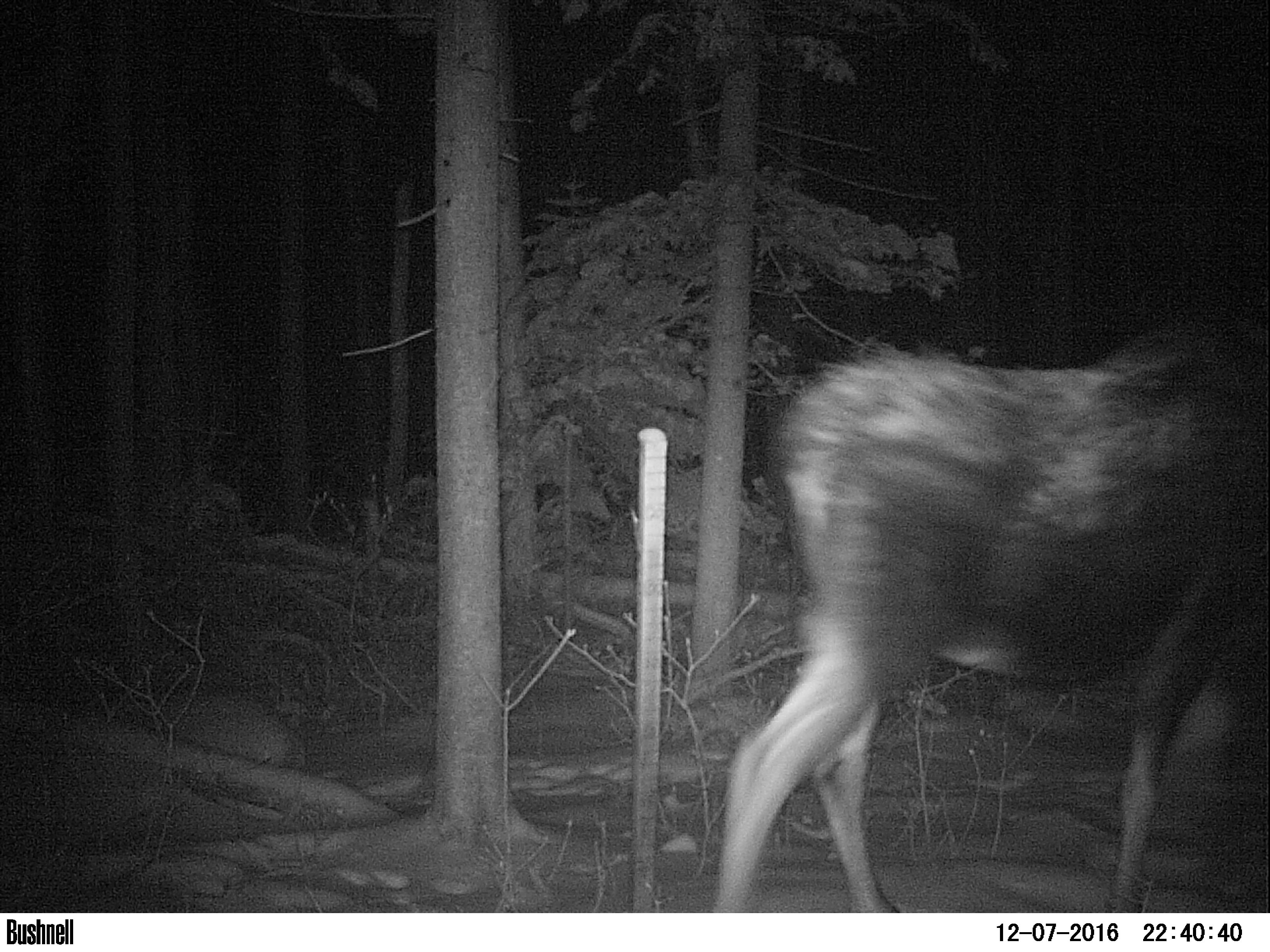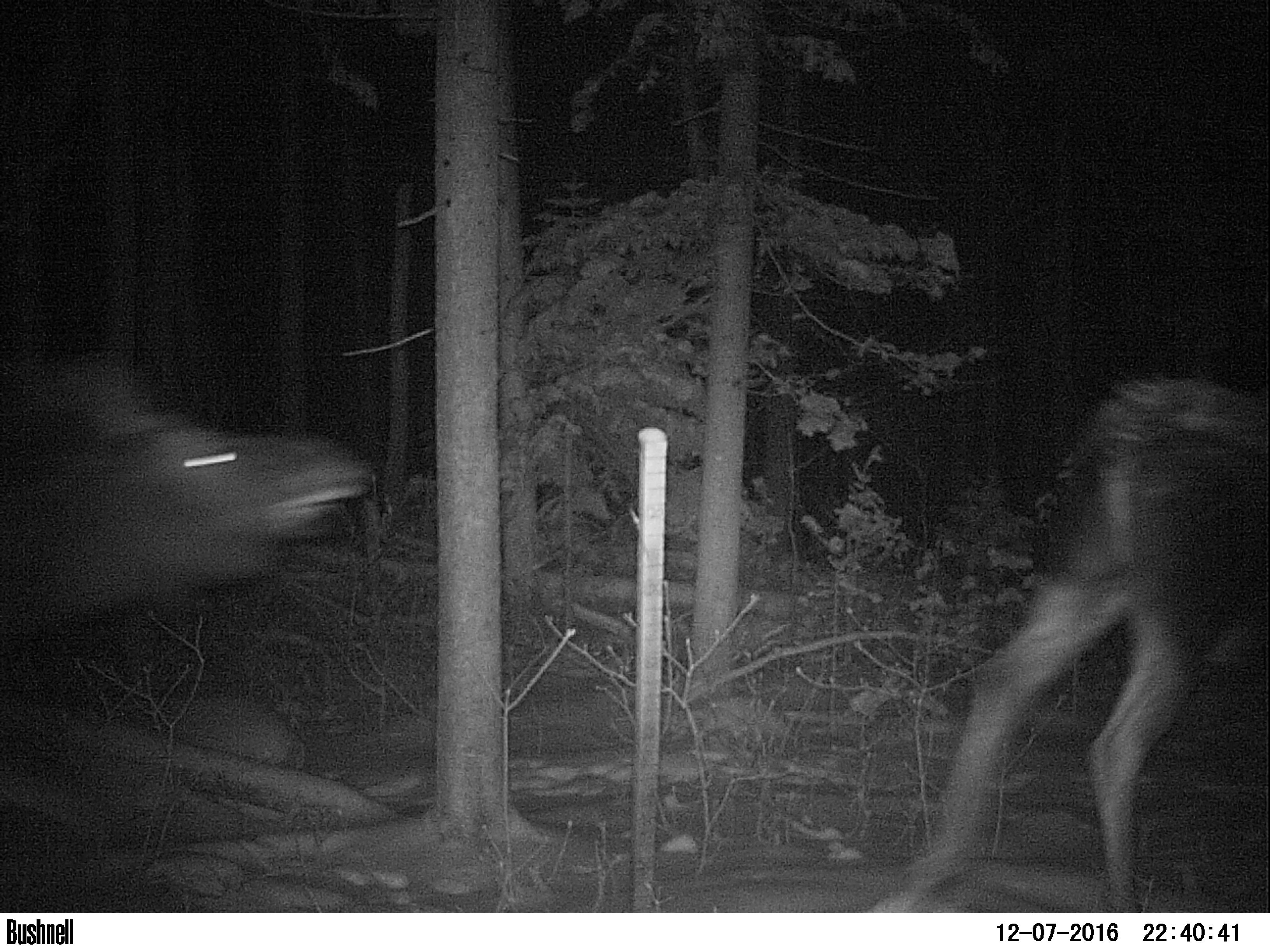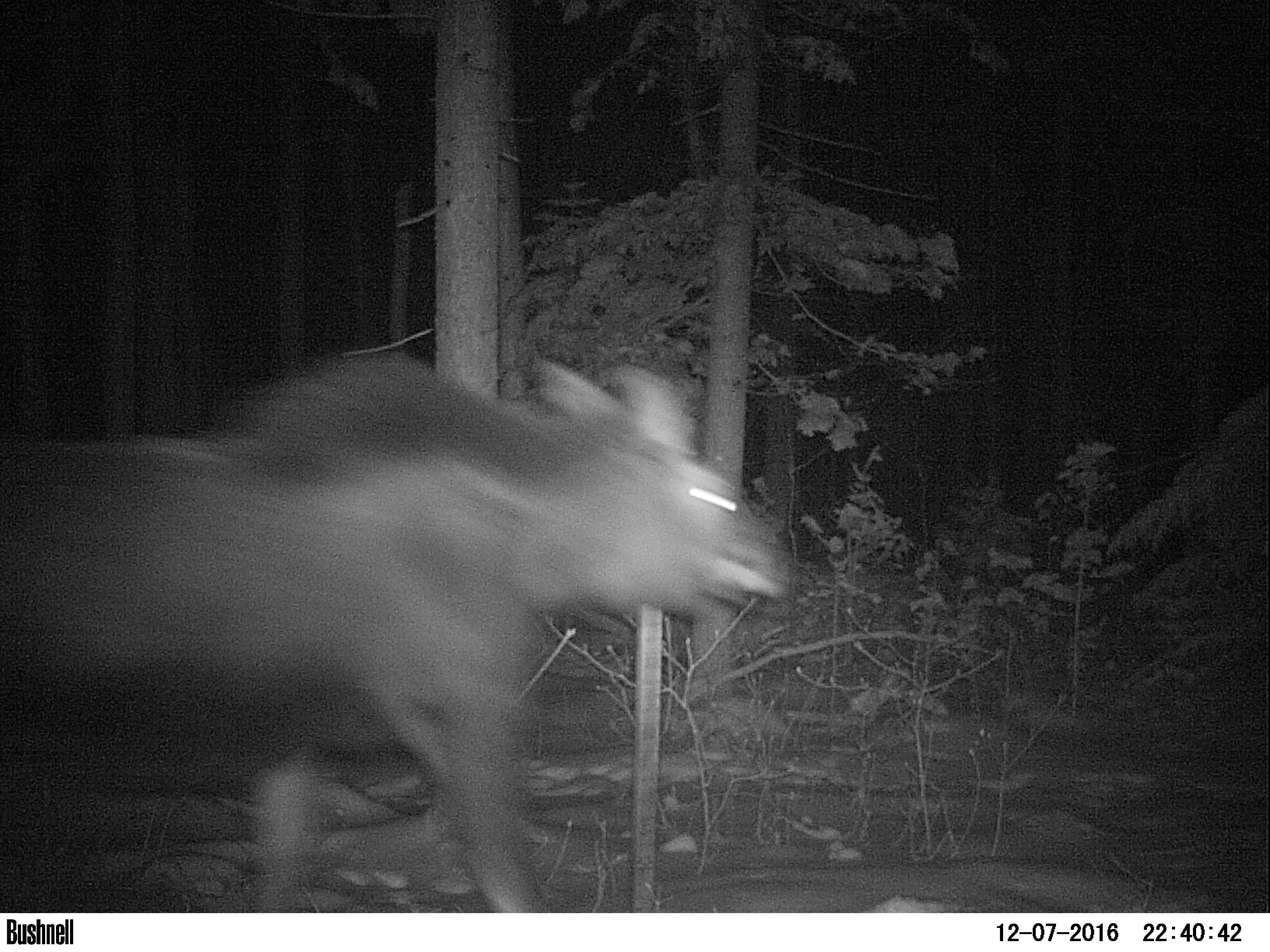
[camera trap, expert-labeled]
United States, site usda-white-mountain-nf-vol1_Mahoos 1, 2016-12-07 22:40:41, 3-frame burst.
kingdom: Animalia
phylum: Chordata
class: Mammalia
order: Artiodactyla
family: Cervidae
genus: Alces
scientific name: Alces alces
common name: moose